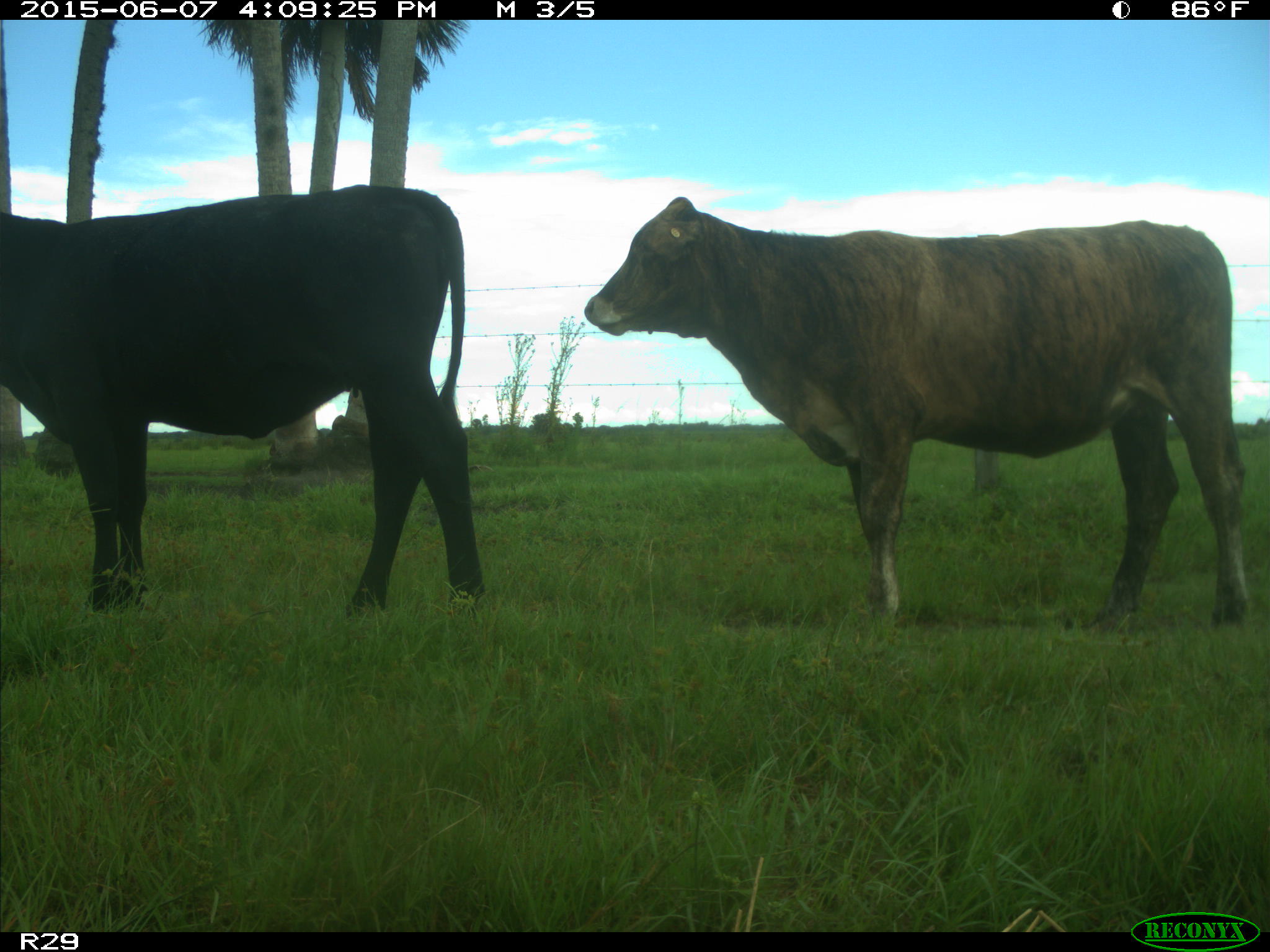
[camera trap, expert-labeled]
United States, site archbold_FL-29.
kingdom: Animalia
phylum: Chordata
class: Mammalia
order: Artiodactyla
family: Bovidae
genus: Bos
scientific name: Bos taurus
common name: domestic cow